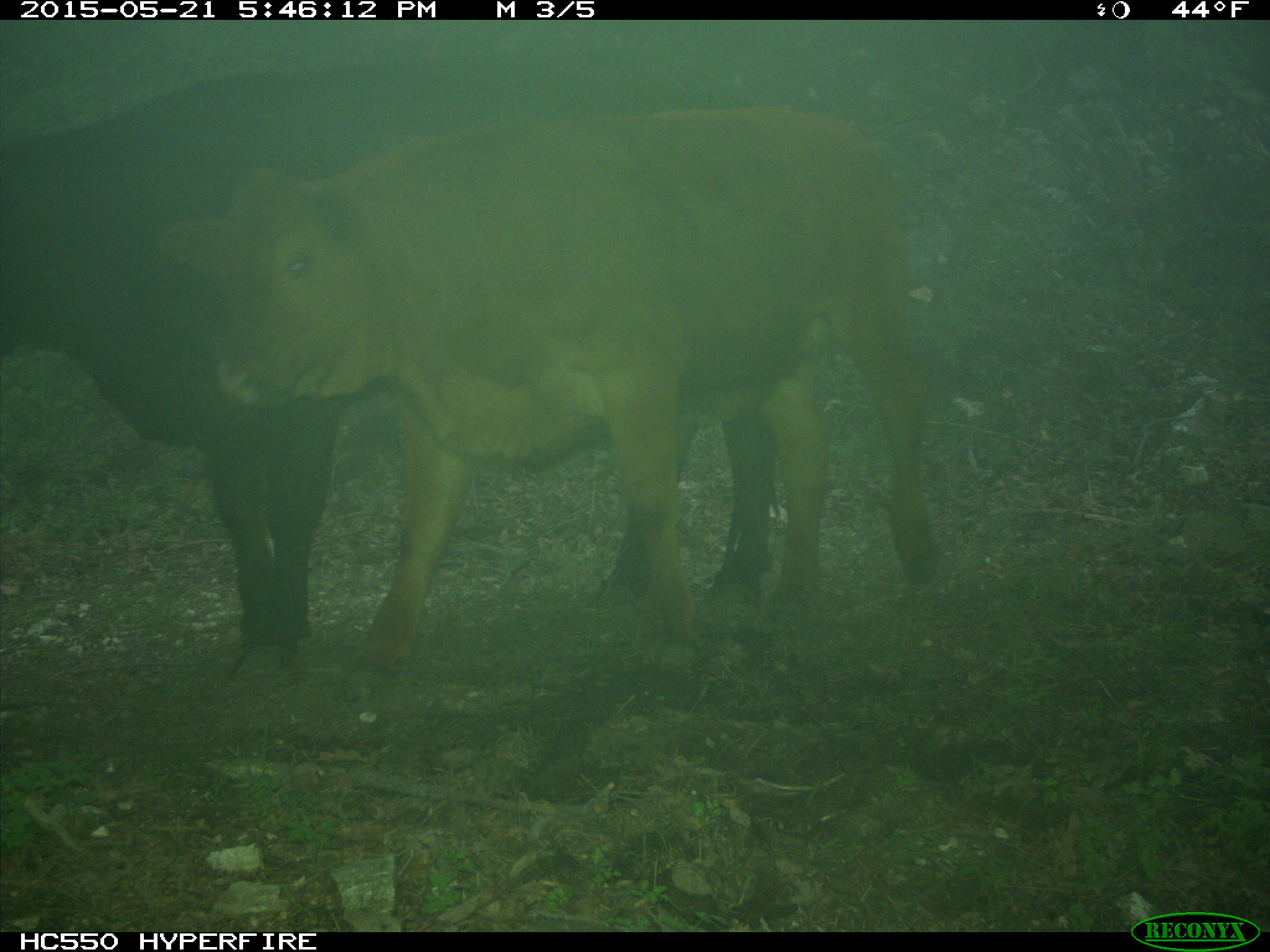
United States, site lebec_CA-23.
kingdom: Animalia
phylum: Chordata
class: Mammalia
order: Artiodactyla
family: Bovidae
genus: Bos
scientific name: Bos taurus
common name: domestic cow